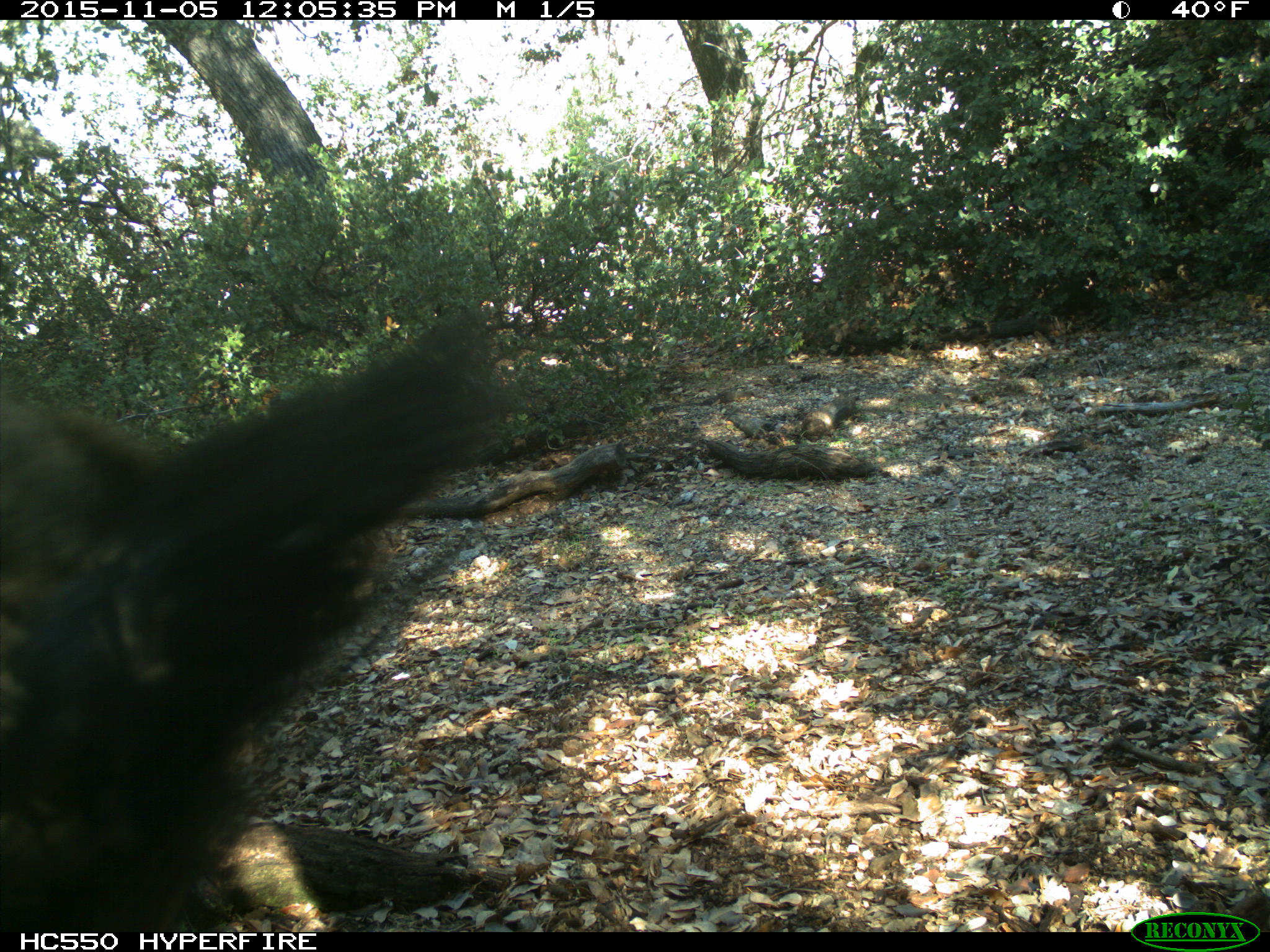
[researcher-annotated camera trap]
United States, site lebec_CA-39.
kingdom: Animalia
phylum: Chordata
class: Mammalia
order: Artiodactyla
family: Suidae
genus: Sus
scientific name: Sus scrofa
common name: wild boar